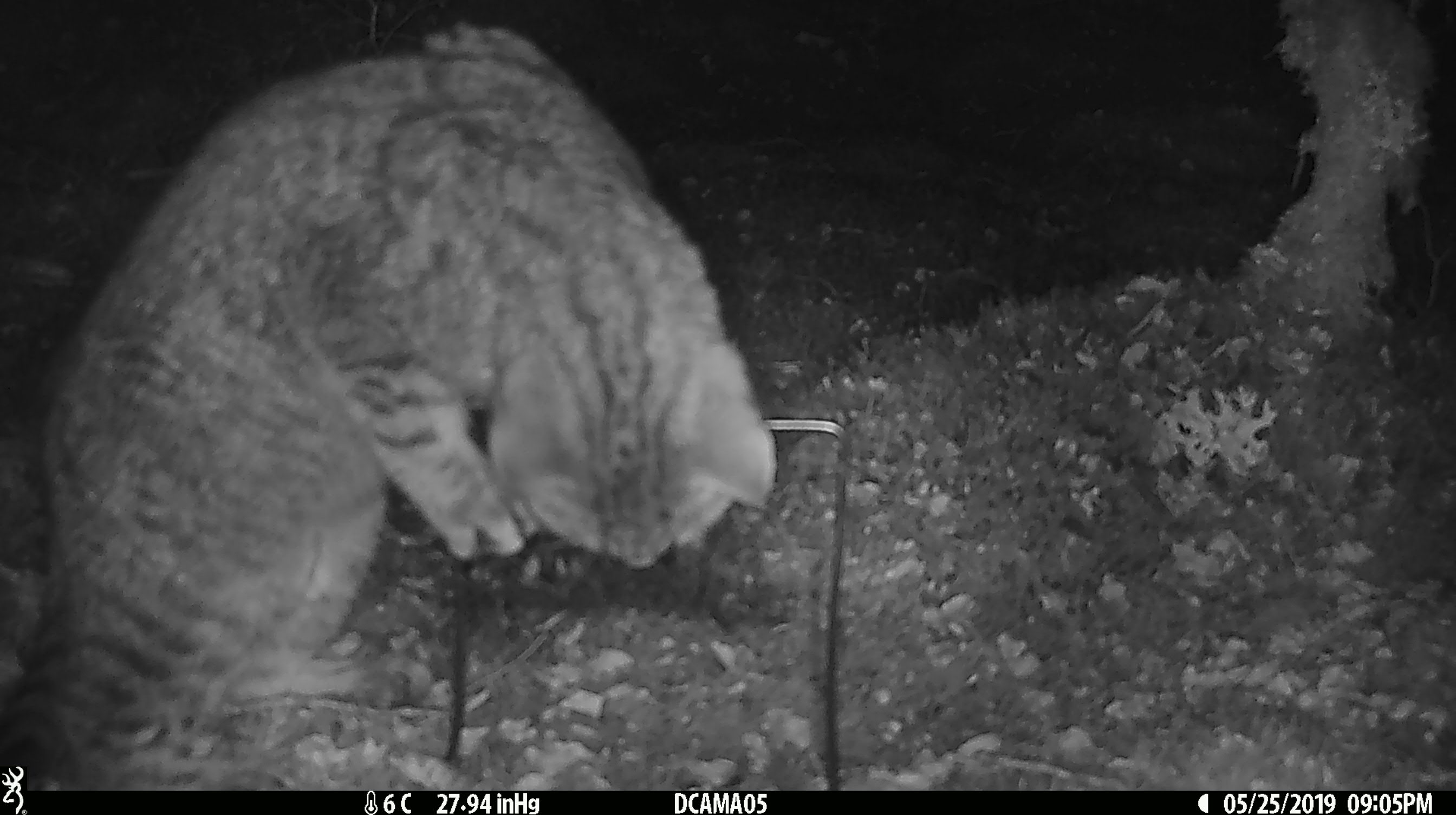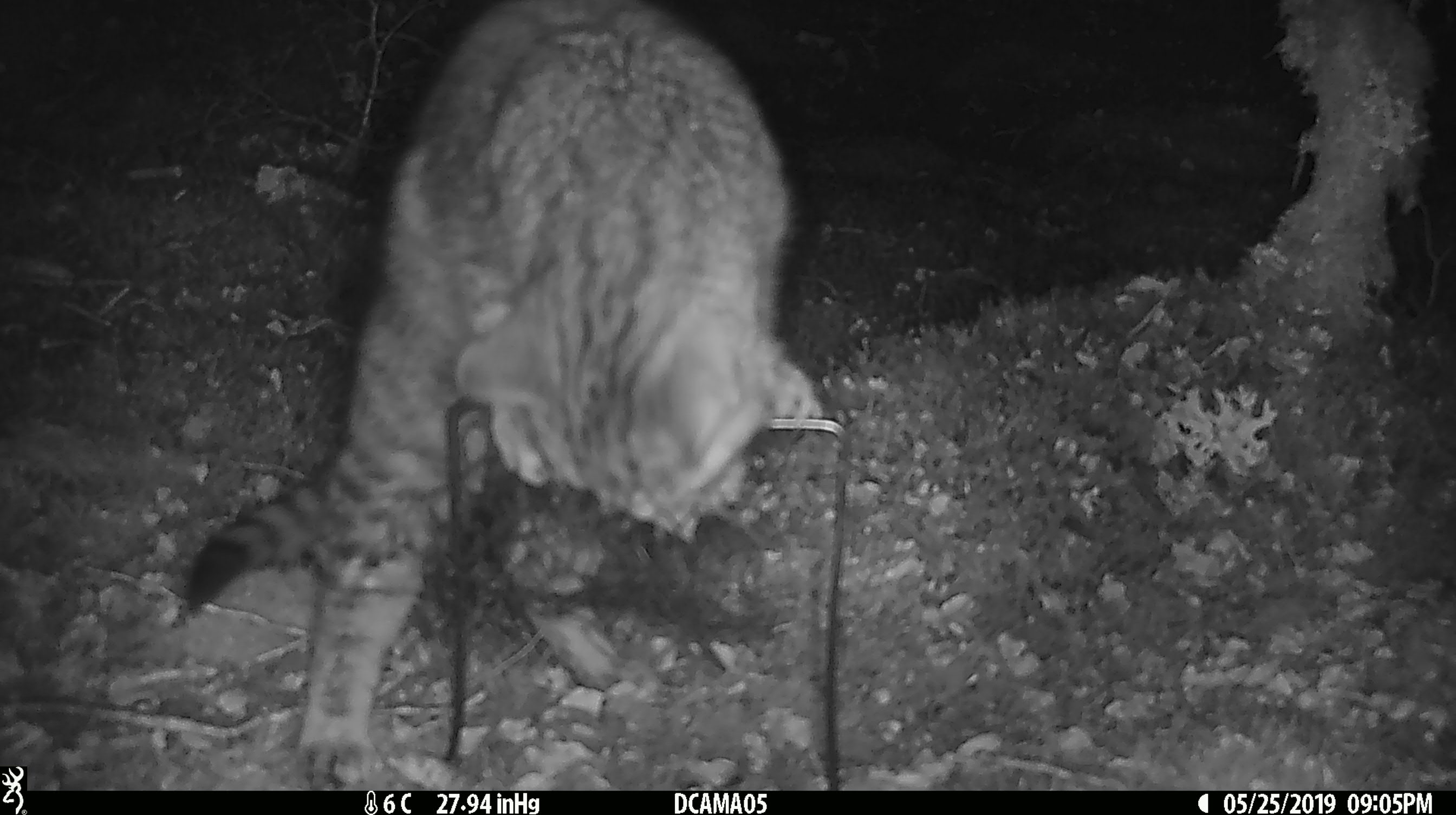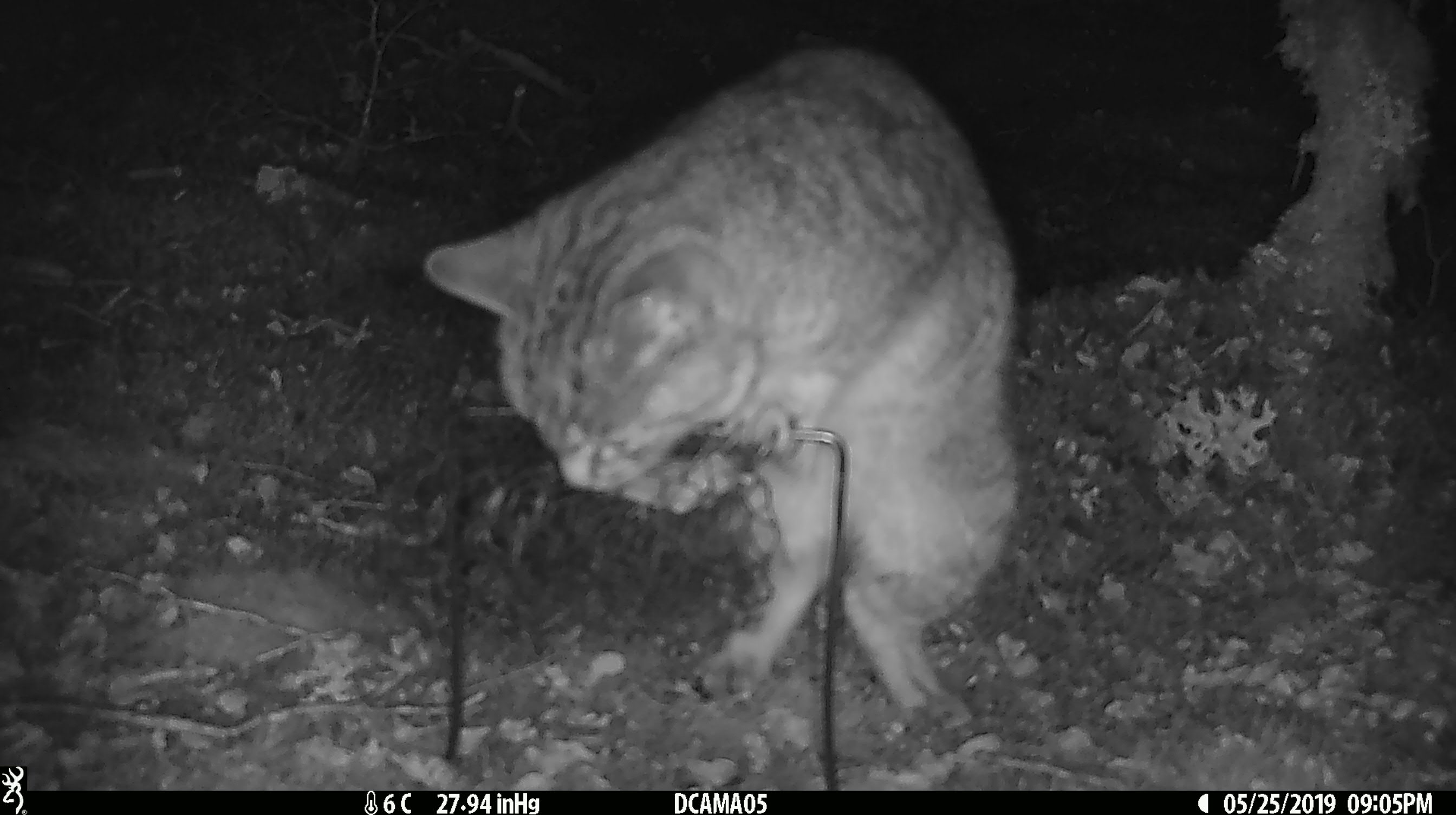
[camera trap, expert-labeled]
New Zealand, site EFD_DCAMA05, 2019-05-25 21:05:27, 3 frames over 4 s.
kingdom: Animalia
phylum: Chordata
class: Mammalia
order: Carnivora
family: Felidae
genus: Felis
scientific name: Felis catus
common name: domestic cat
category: cat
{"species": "cat (domestic cat) (Felis catus)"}